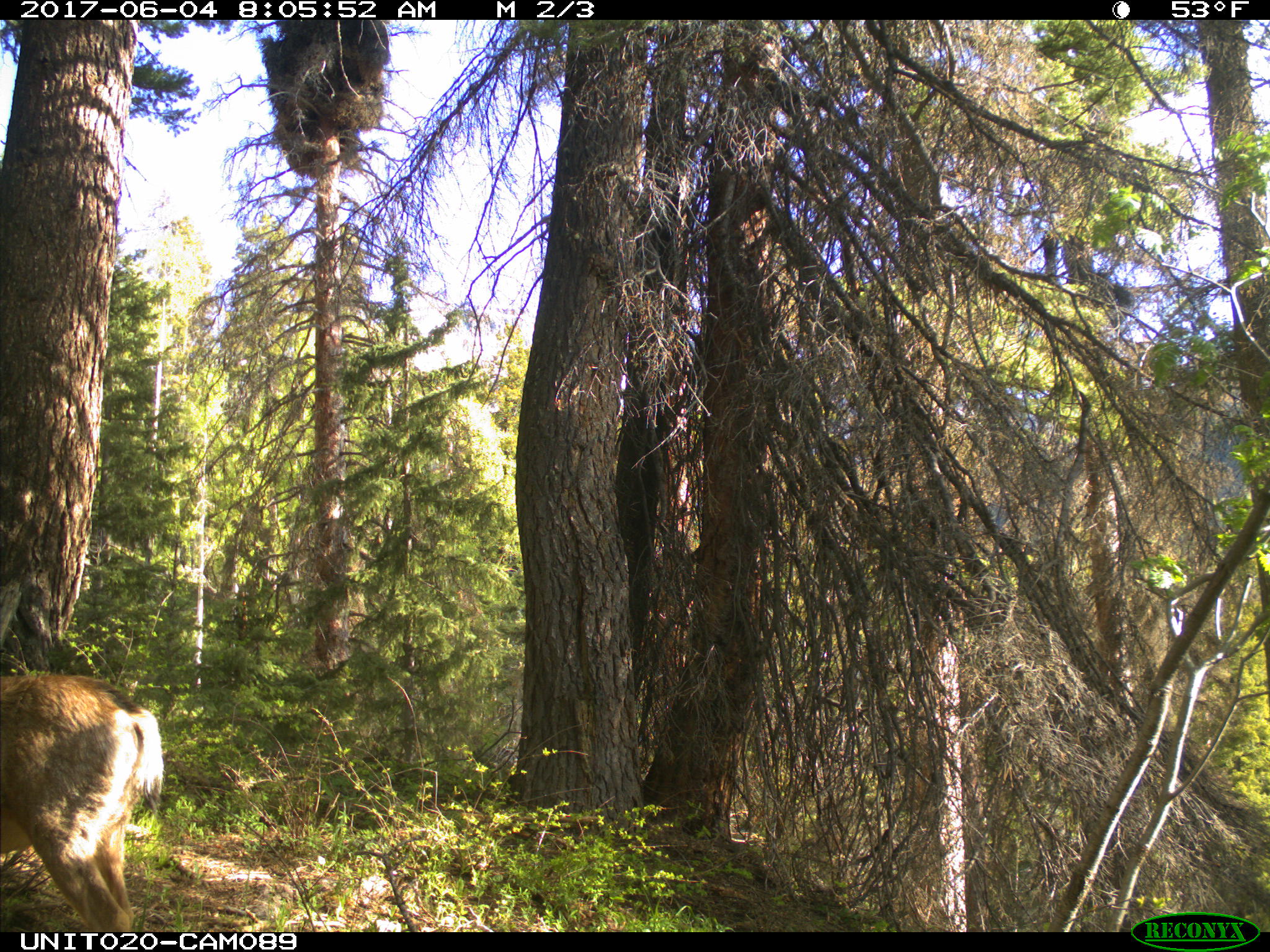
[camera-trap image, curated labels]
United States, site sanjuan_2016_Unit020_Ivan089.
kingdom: Animalia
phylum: Chordata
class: Mammalia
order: Artiodactyla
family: Cervidae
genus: Odocoileus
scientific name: Odocoileus hemionus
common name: mule deer